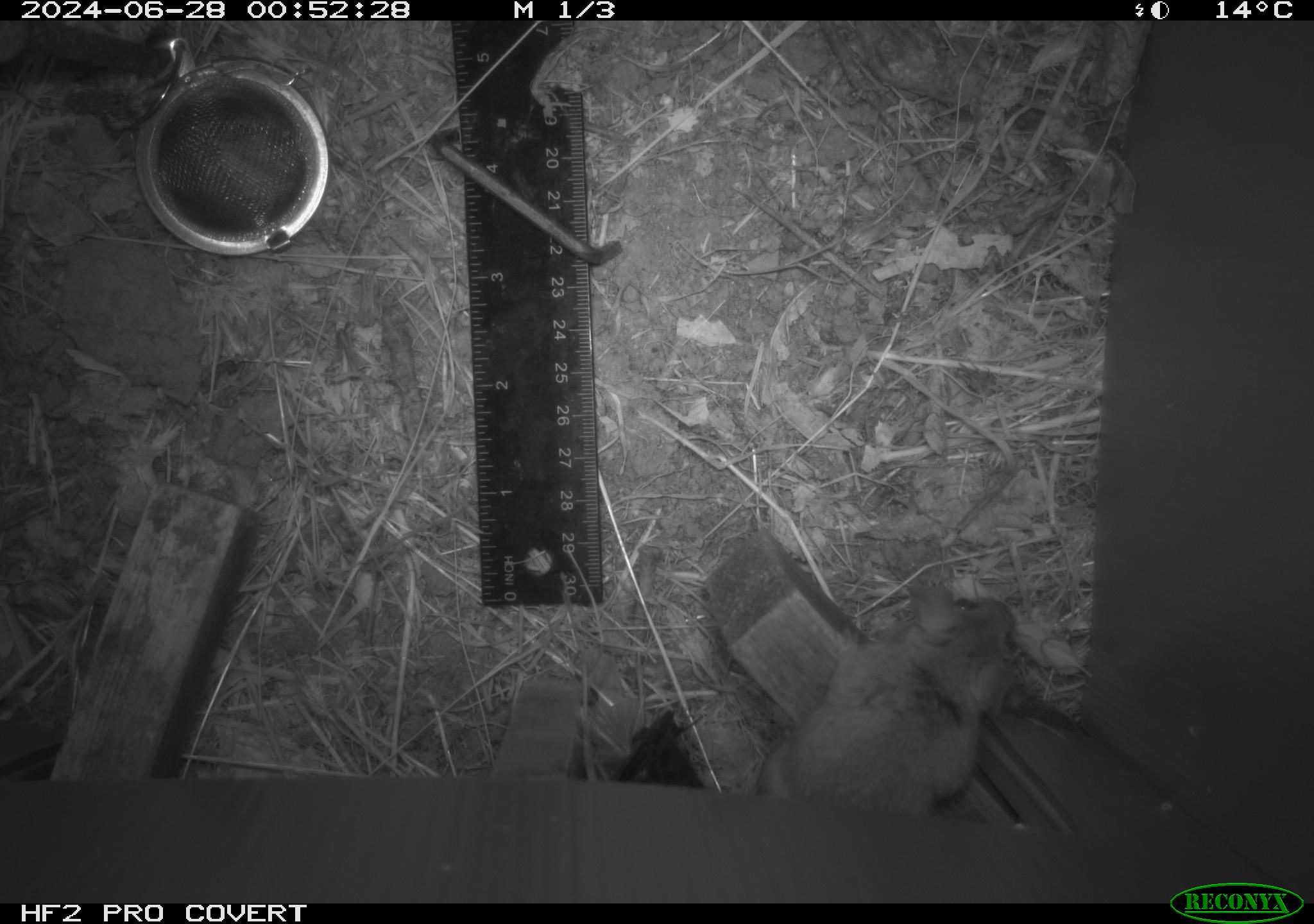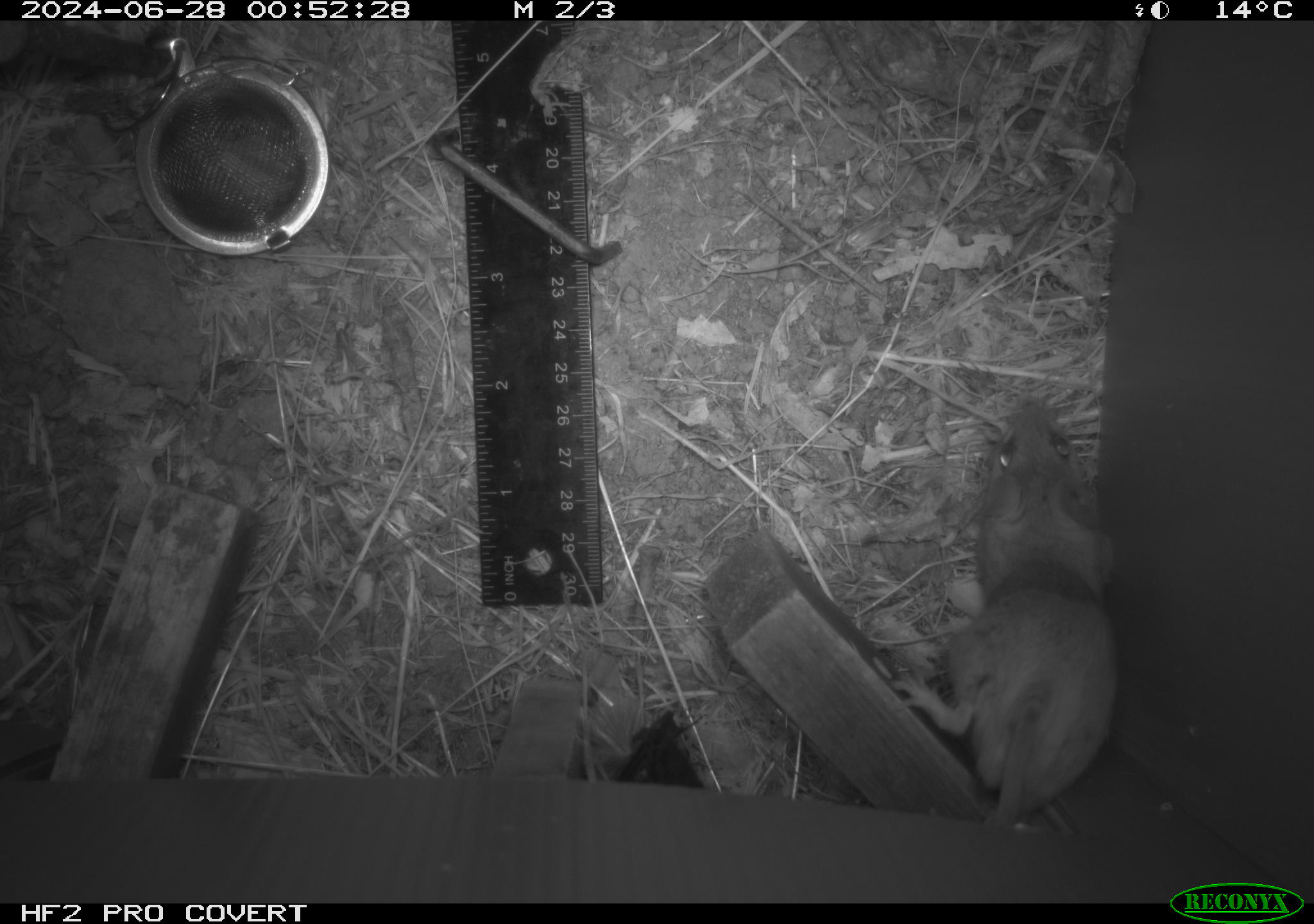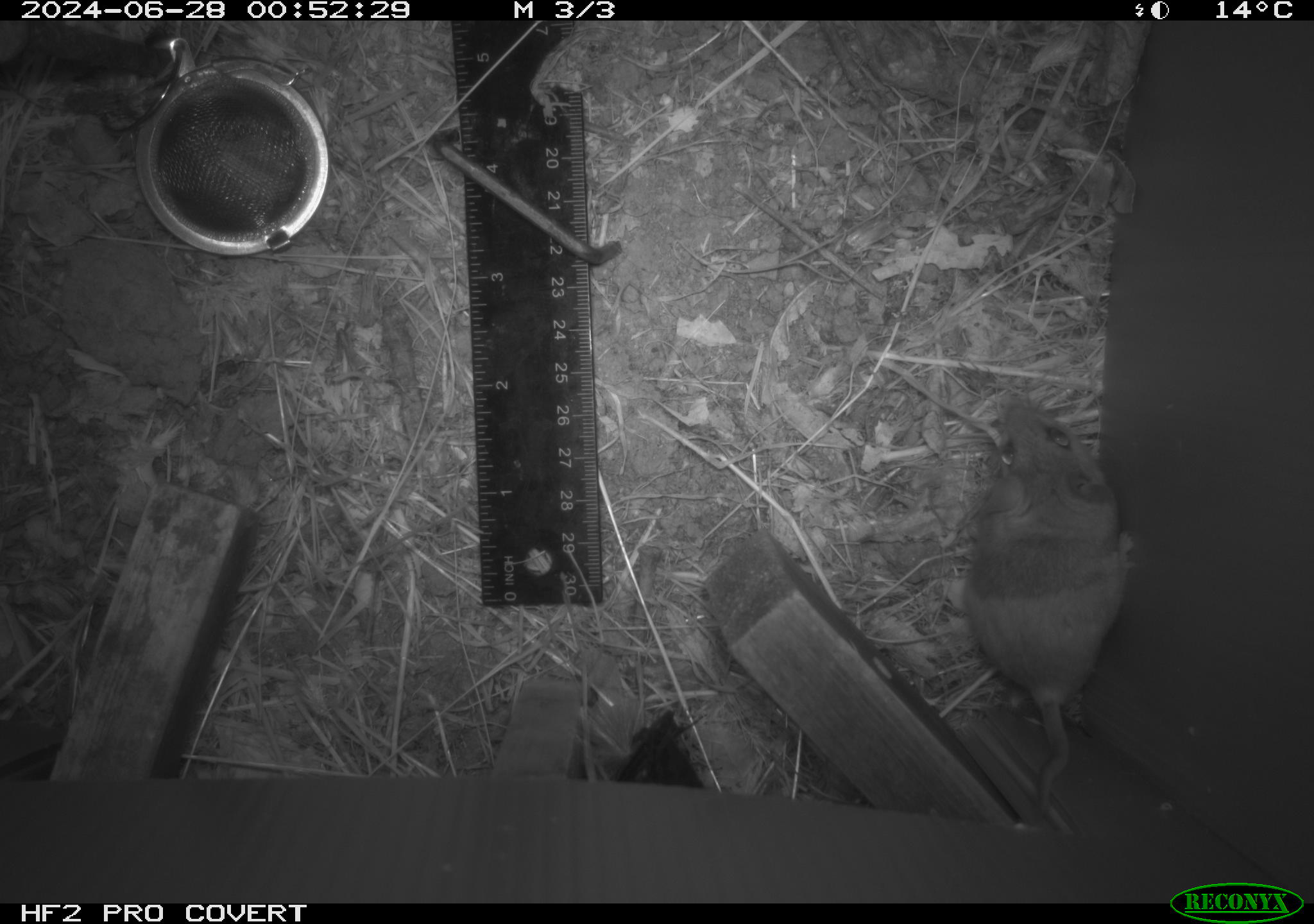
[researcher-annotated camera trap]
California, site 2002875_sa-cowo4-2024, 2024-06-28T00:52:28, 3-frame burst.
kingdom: Animalia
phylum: Chordata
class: Mammalia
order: Rodentia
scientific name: Rodentia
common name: rodent